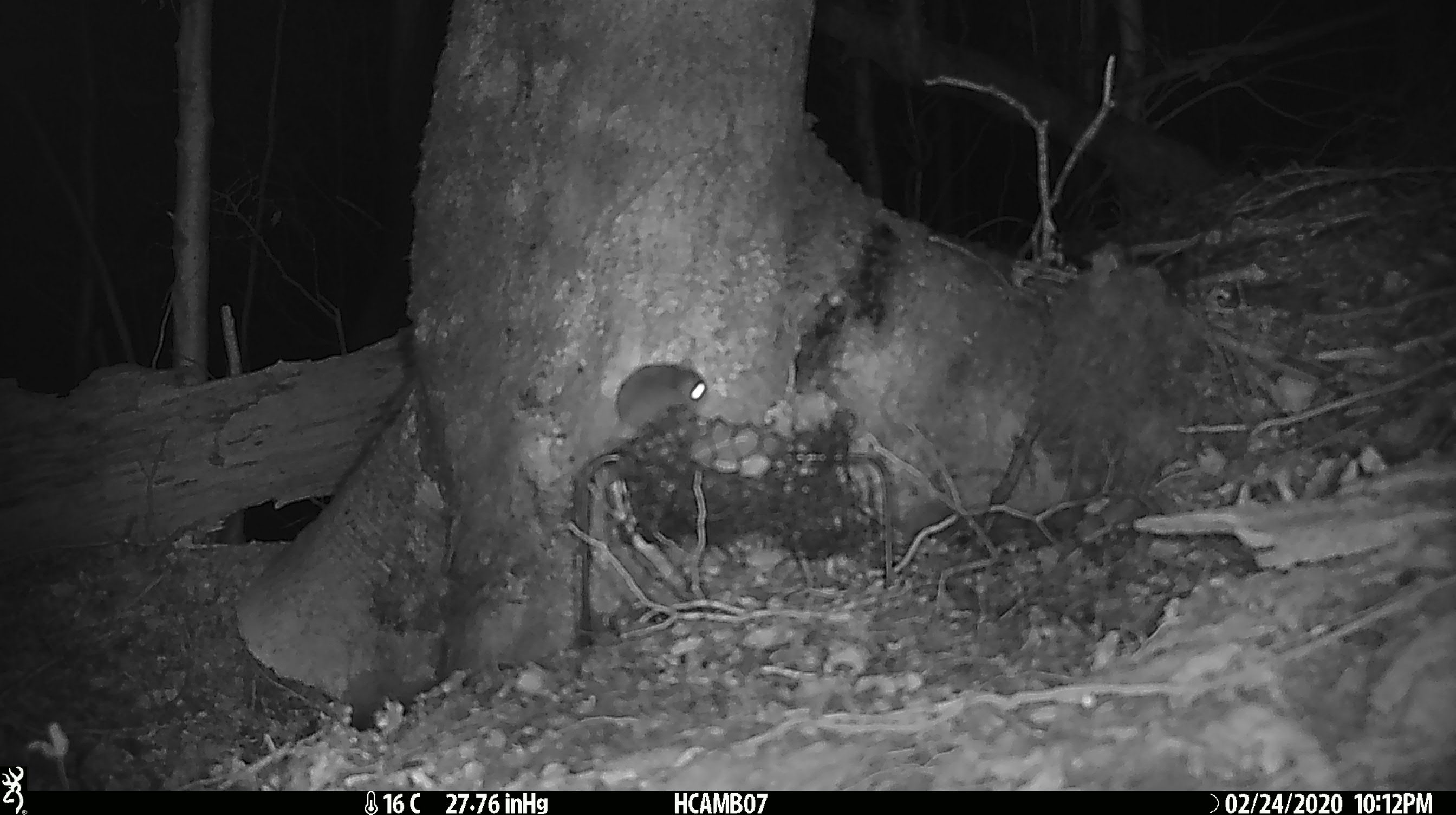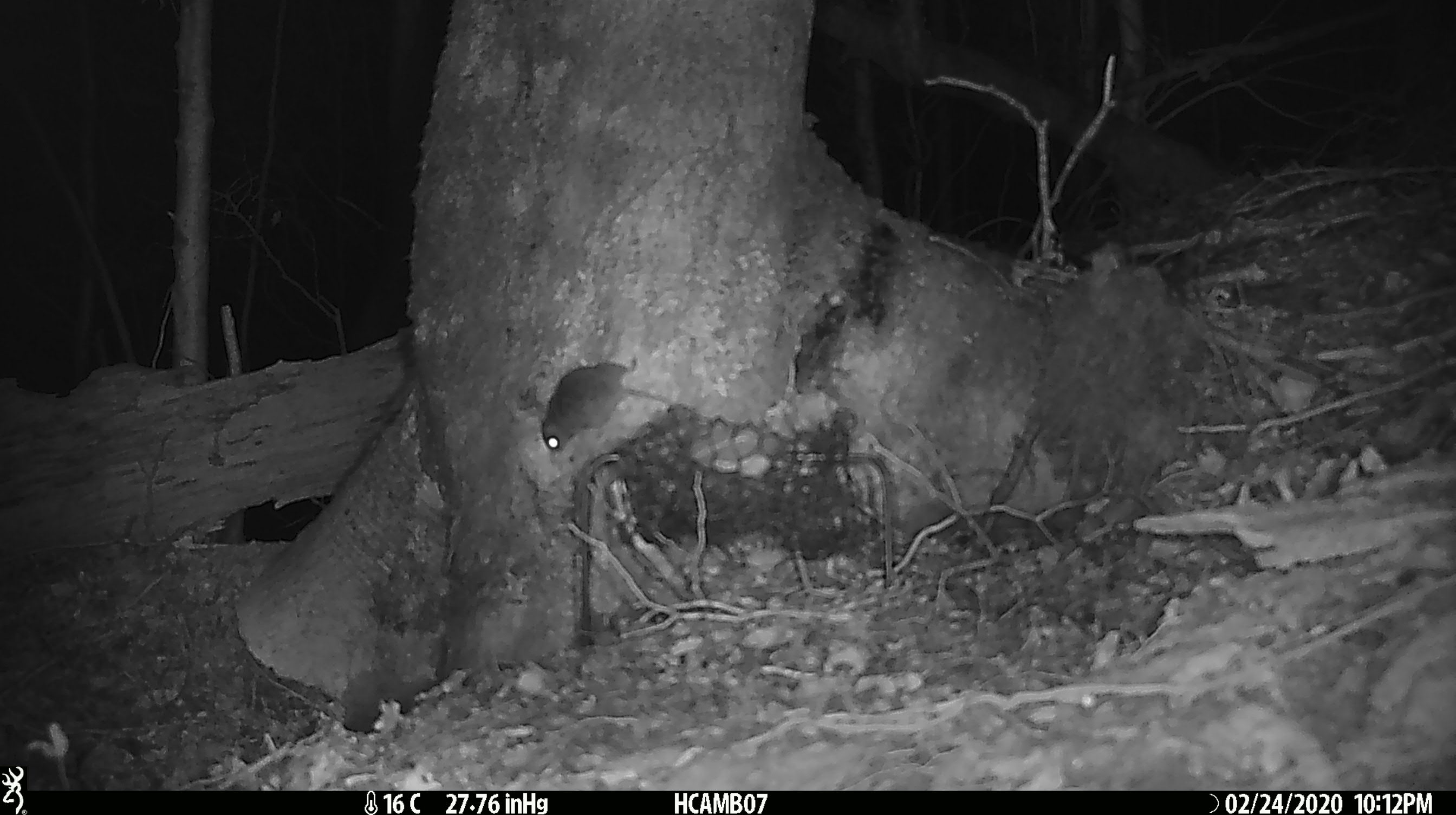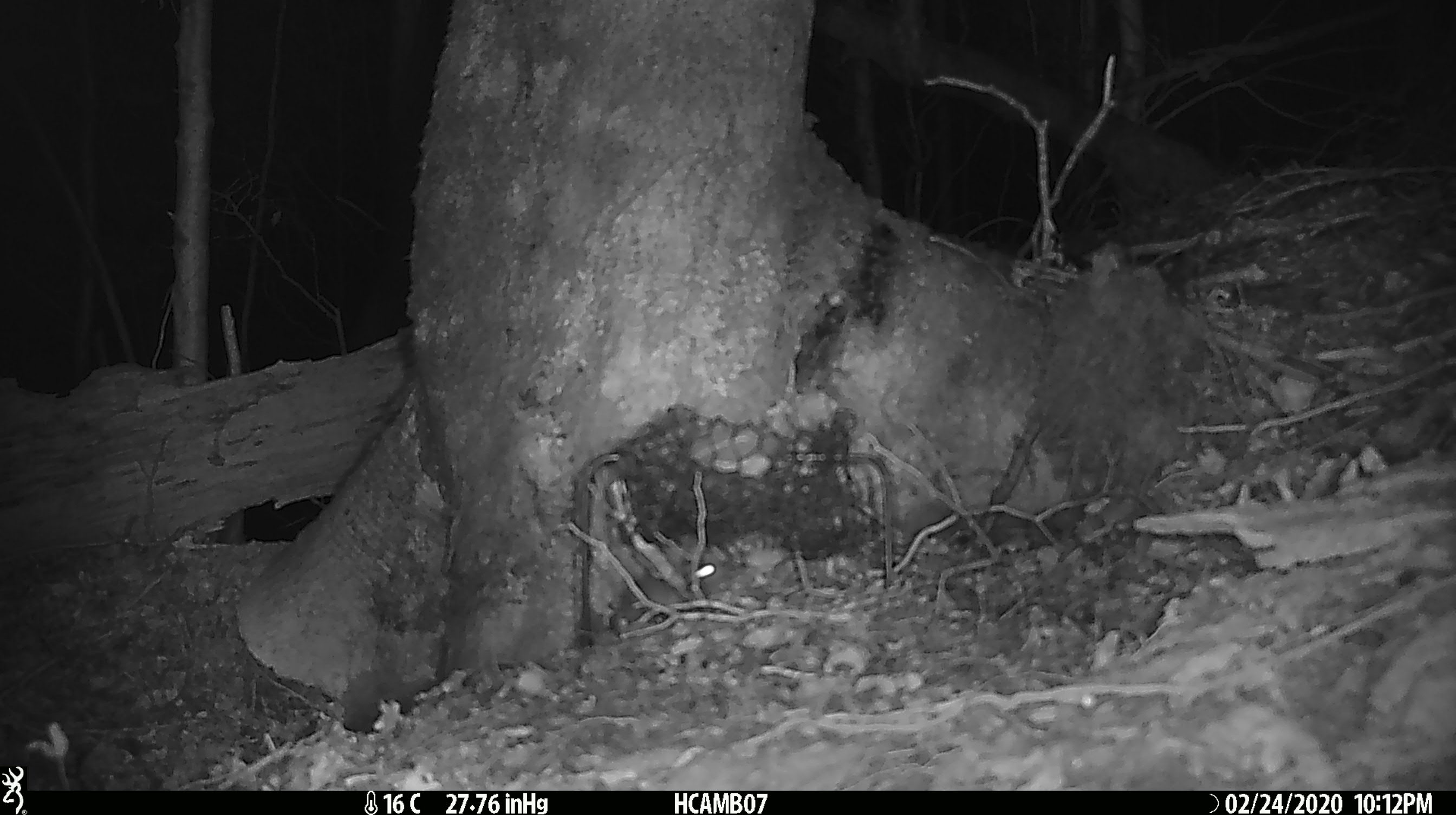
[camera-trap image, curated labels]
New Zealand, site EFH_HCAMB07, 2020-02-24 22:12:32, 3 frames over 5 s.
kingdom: Animalia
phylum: Chordata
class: Mammalia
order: Rodentia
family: Muridae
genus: Mus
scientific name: Mus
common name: mouse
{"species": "mouse (Mus)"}